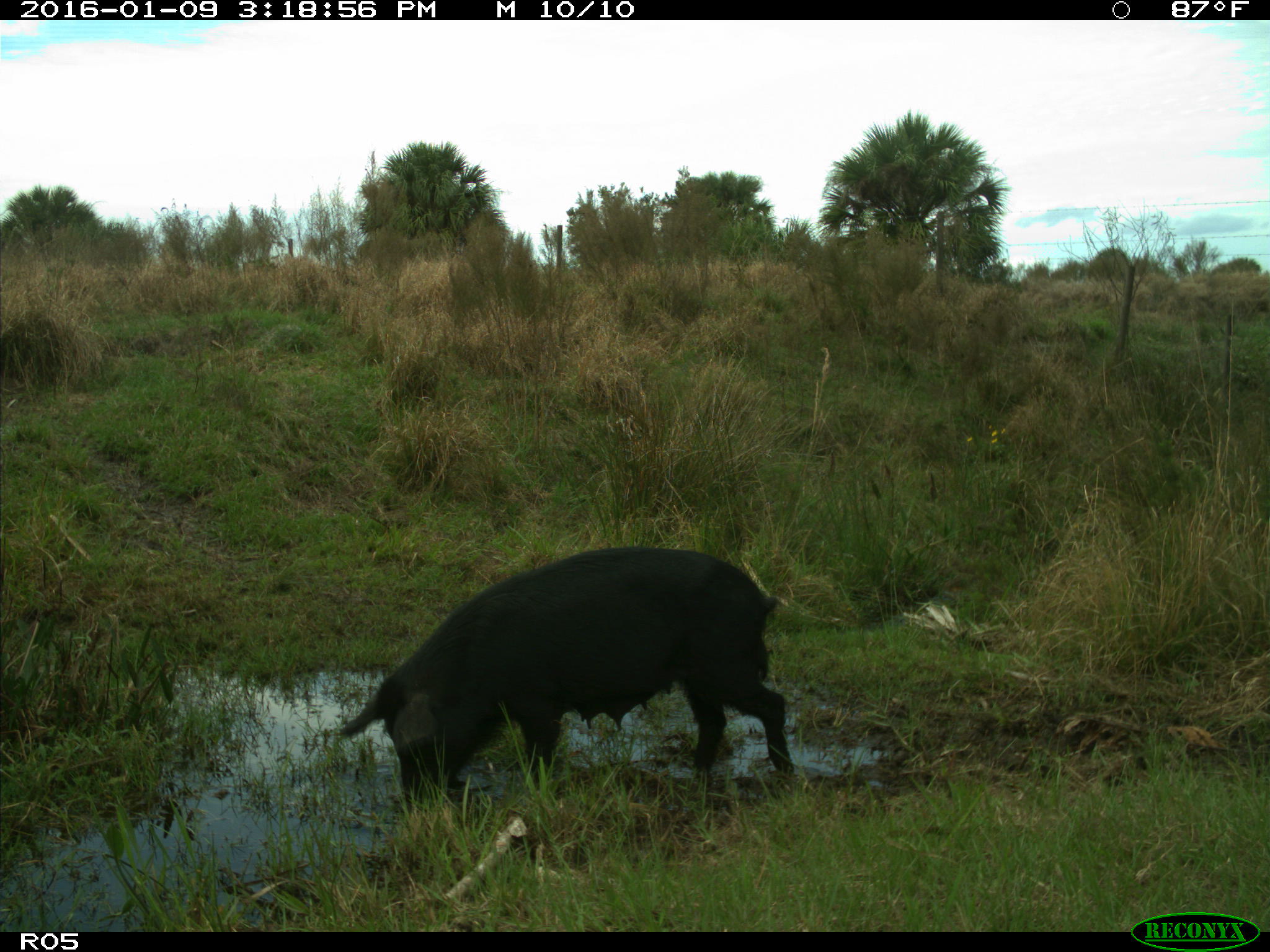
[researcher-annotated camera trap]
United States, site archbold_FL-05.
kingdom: Animalia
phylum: Chordata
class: Mammalia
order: Artiodactyla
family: Suidae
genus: Sus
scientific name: Sus scrofa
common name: wild boar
Sus scrofa (wild boar).